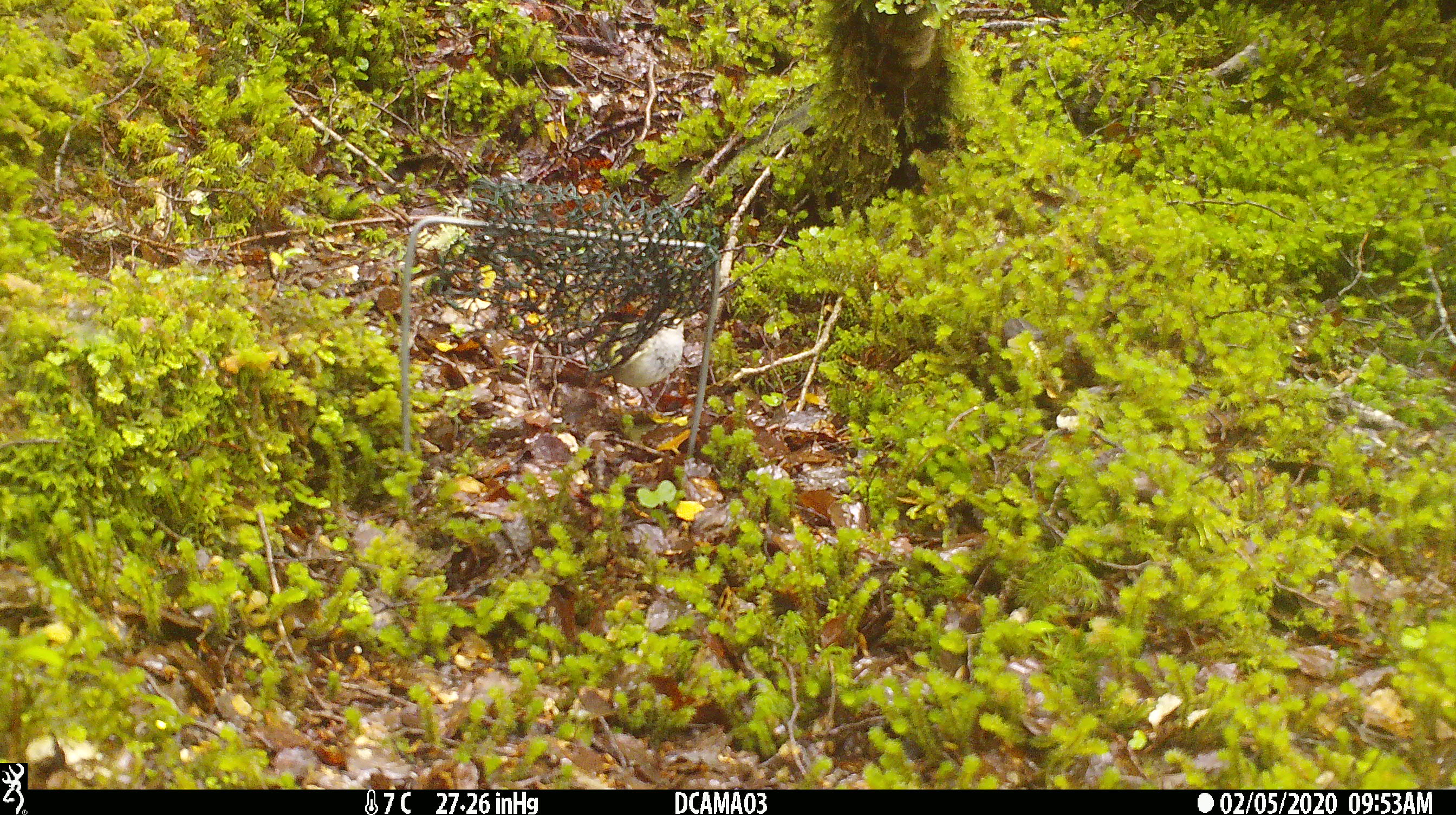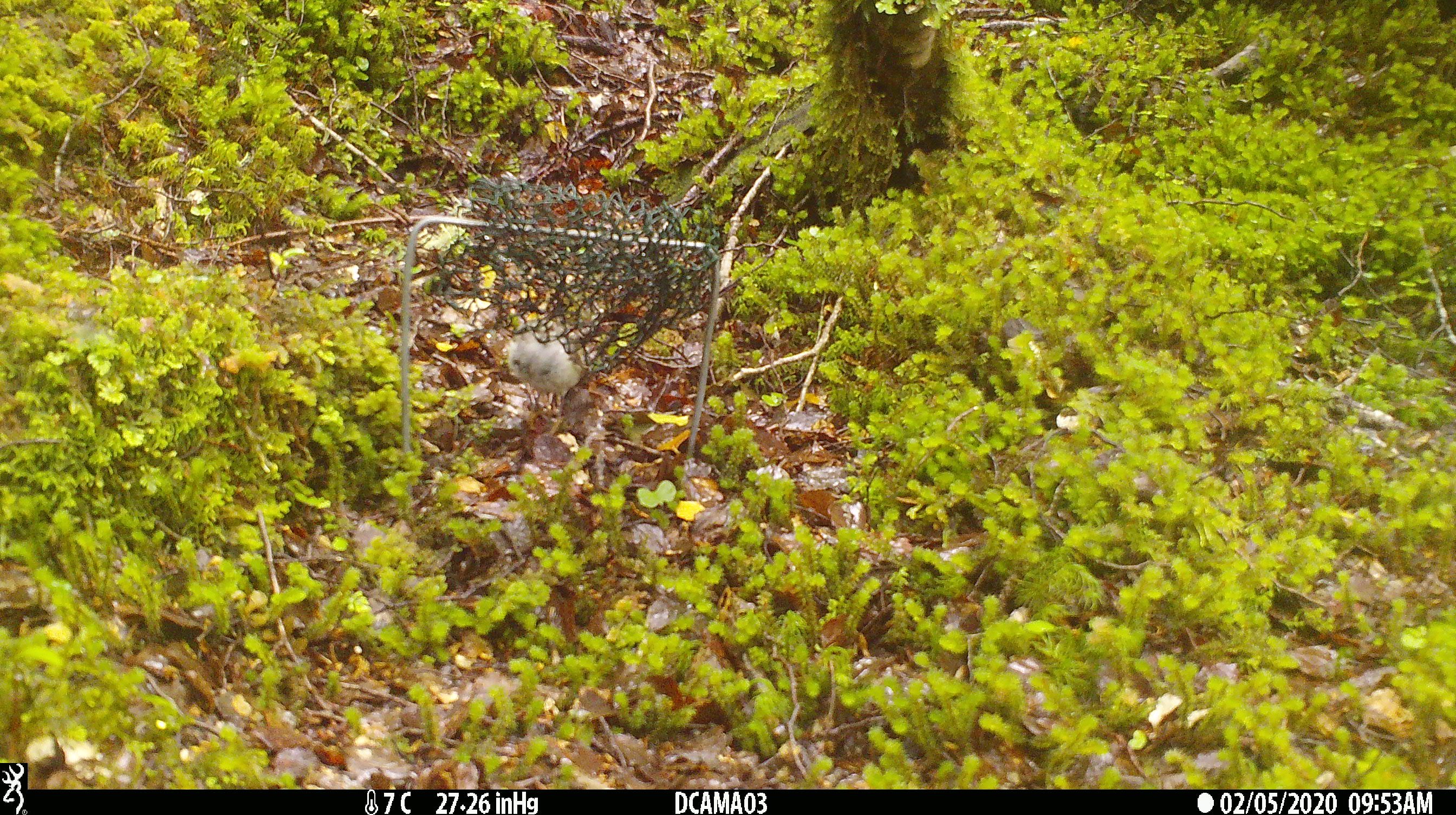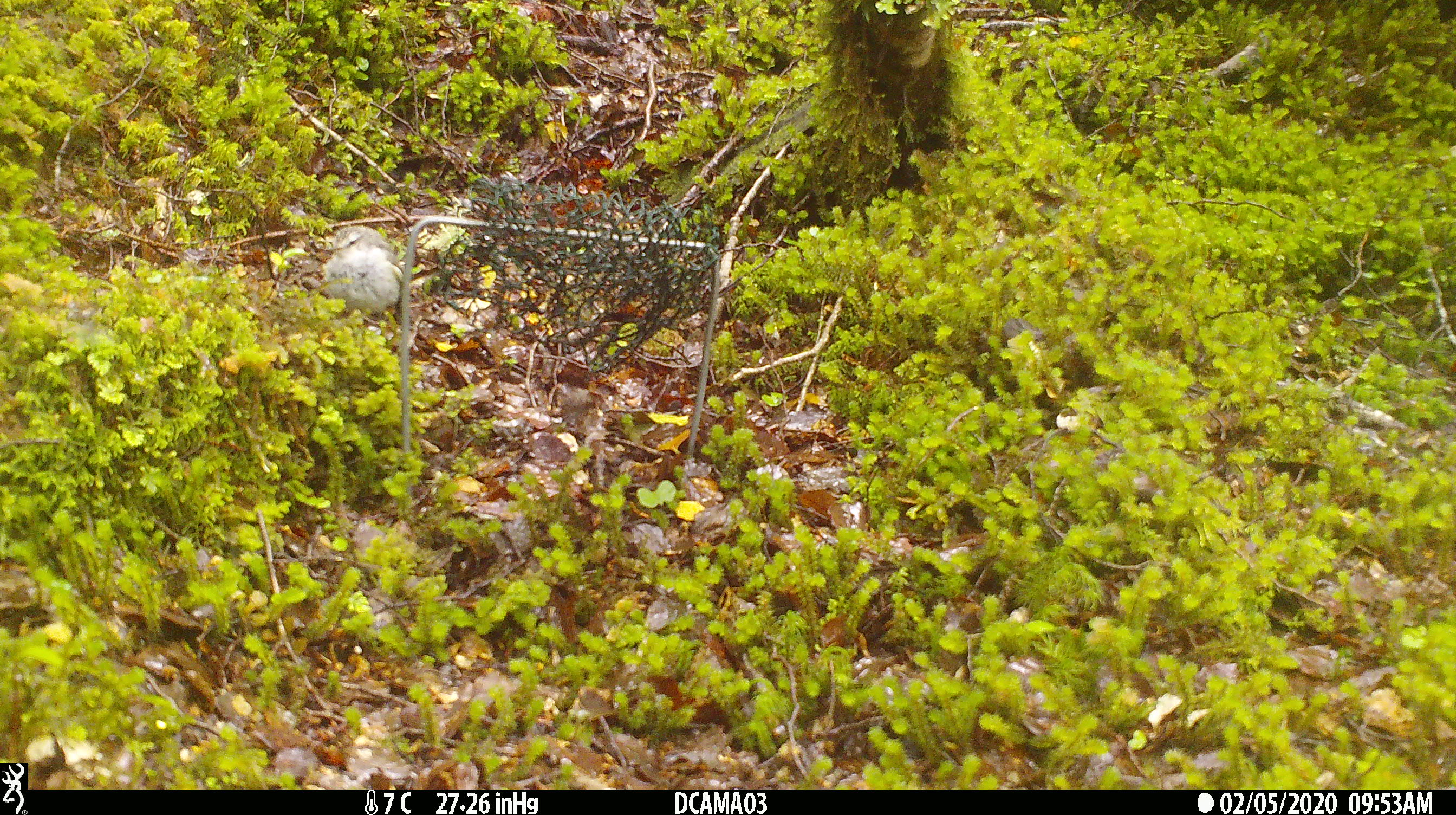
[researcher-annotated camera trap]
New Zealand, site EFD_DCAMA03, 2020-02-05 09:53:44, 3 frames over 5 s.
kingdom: Animalia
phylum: Chordata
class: Aves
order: Passeriformes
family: Acanthisittidae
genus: Acanthisitta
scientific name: Acanthisitta chloris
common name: rifleman